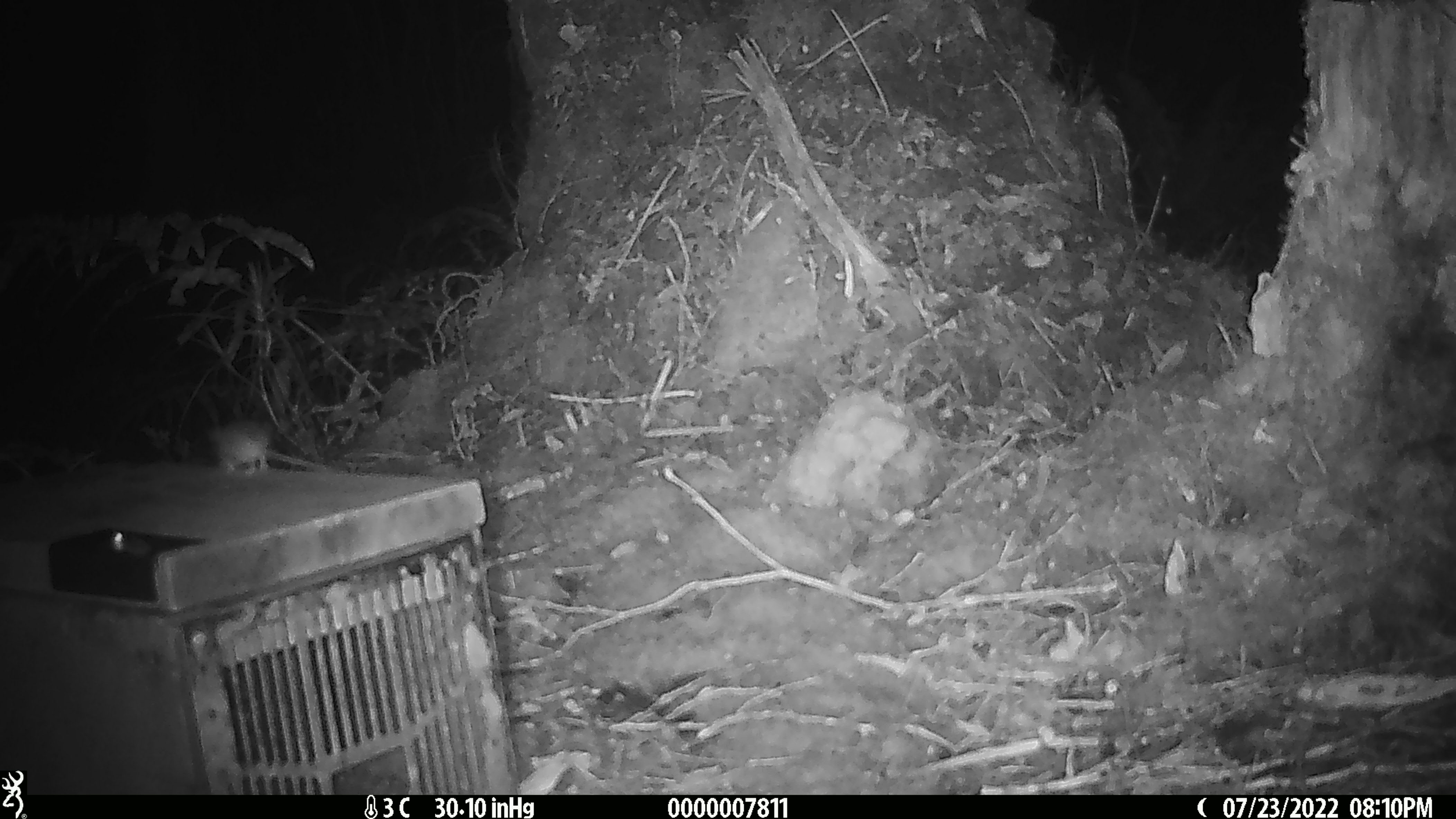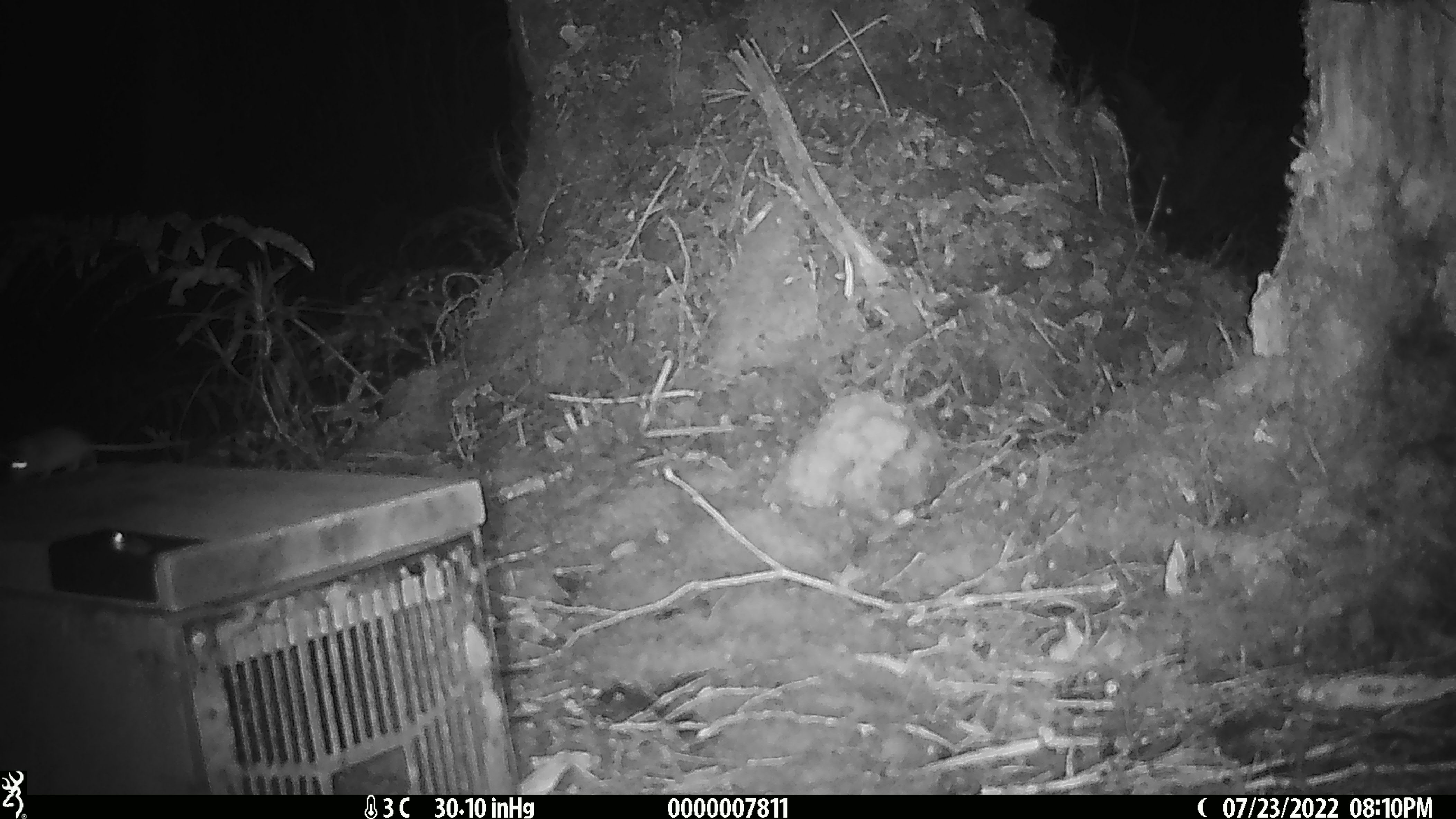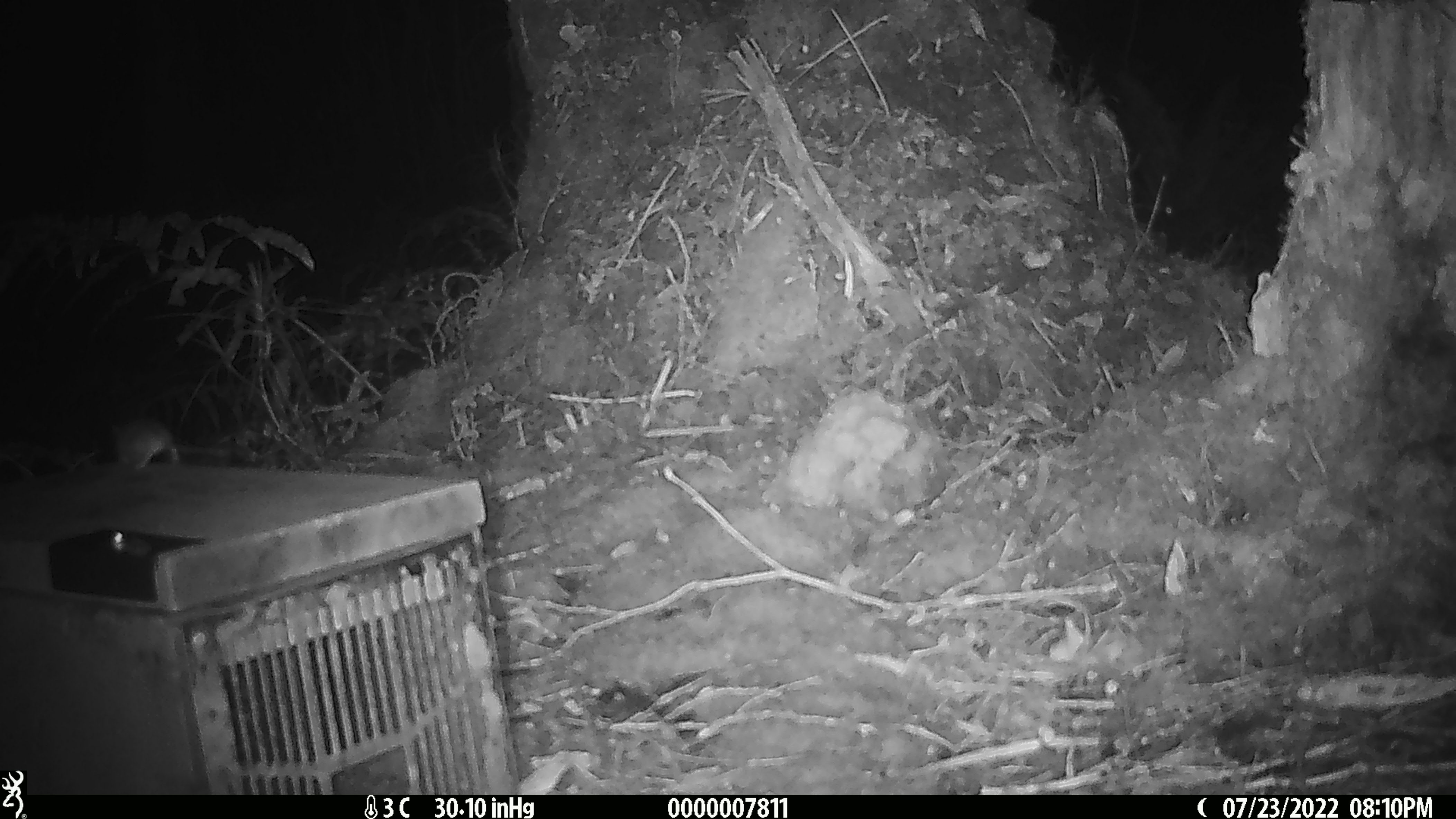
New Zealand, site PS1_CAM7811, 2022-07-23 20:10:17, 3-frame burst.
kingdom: Animalia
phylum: Chordata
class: Mammalia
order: Rodentia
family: Muridae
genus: Mus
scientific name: Mus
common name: mouse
Mouse (Mus).